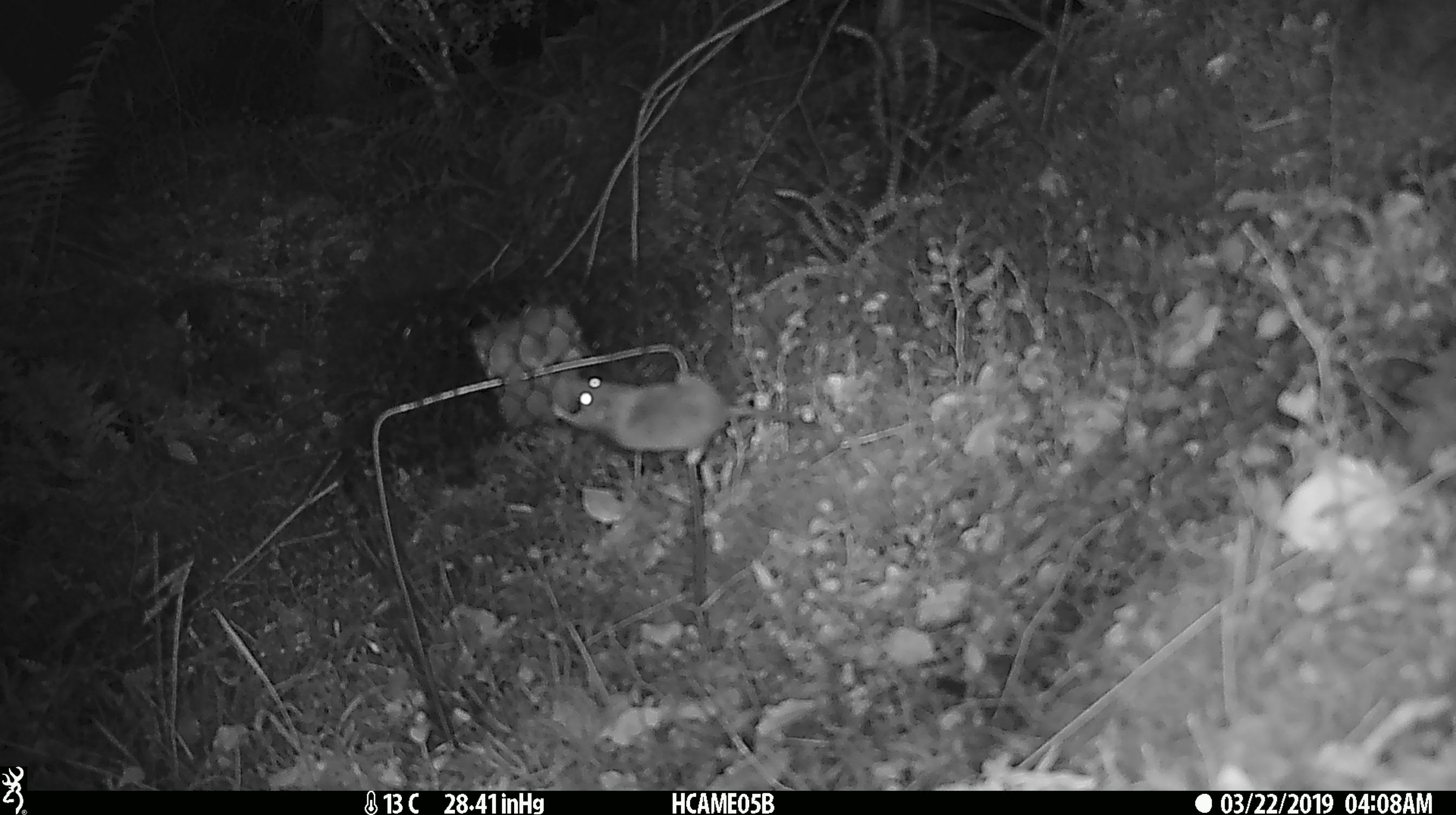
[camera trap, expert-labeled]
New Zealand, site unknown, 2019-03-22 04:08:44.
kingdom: Animalia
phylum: Chordata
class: Mammalia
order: Rodentia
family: Muridae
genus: Mus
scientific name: Mus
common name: mouse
Mouse (Mus).